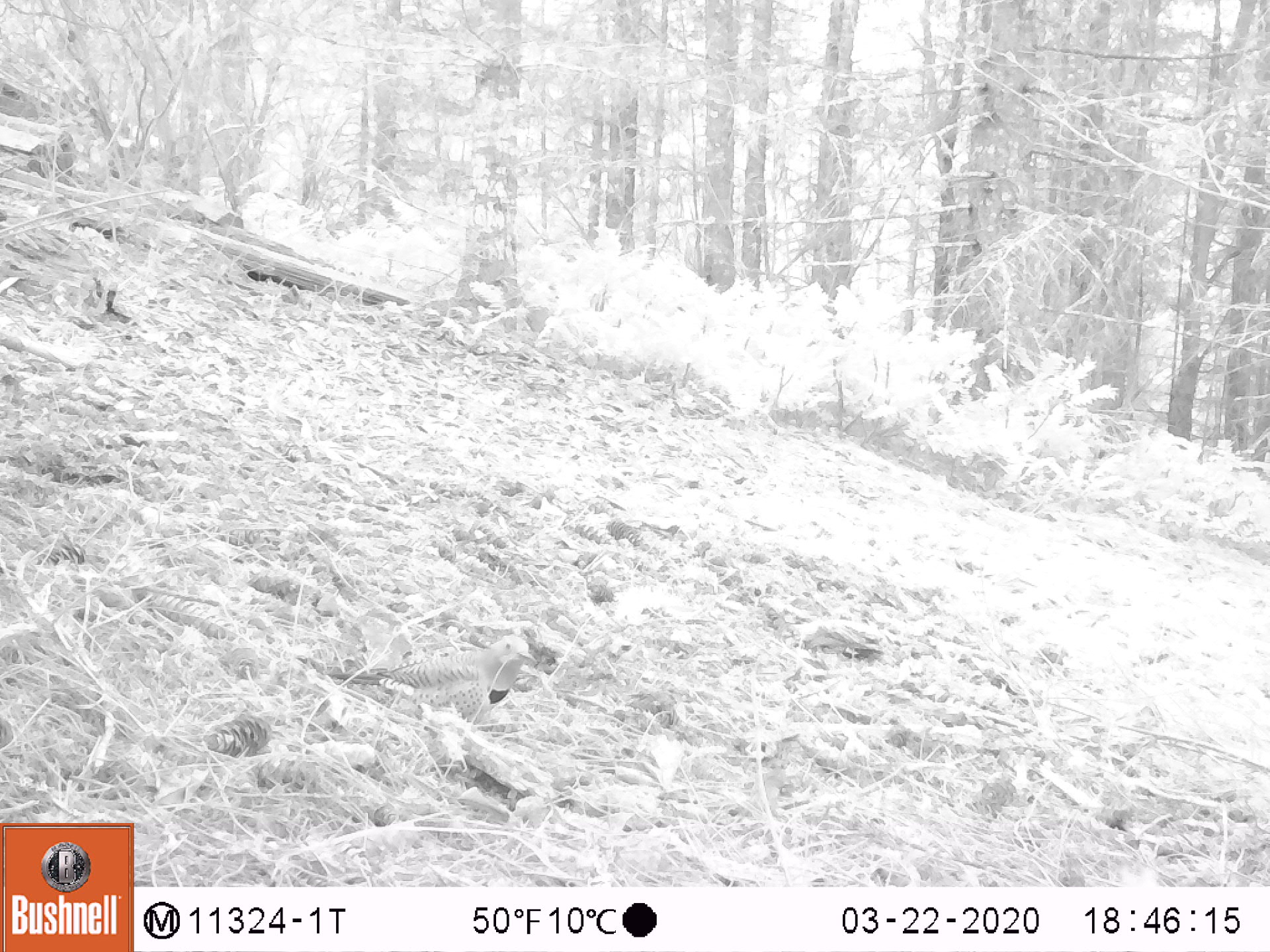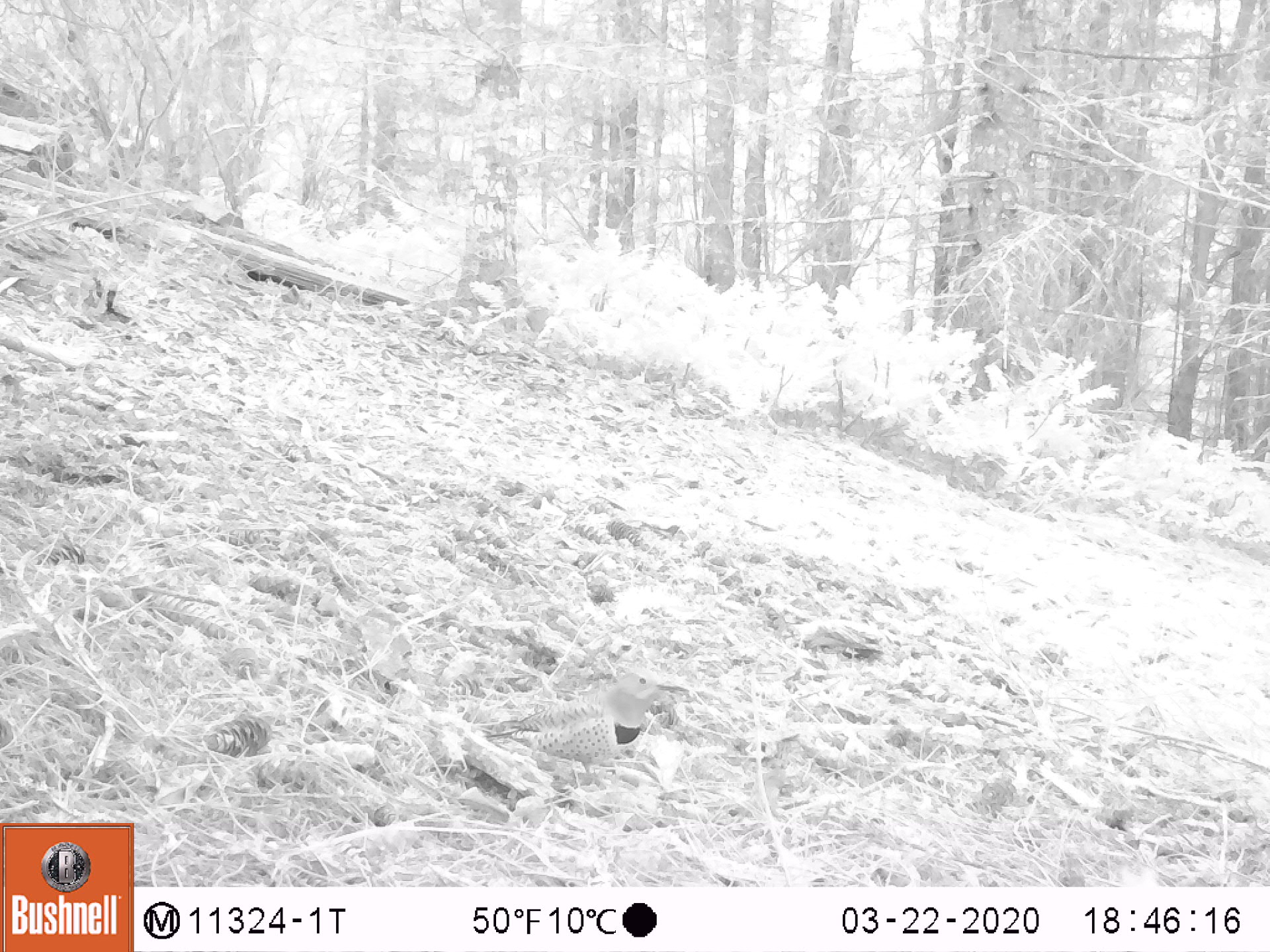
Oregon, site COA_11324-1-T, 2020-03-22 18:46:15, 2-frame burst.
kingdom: Animalia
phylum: Chordata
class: Aves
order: Piciformes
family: Picidae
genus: Colaptes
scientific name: Colaptes auratus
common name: northern flicker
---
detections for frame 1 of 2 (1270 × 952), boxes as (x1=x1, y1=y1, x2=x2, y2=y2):
northern flicker: (x1=317, y1=631, x2=541, y2=729)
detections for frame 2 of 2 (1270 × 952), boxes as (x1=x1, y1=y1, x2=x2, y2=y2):
northern flicker: (x1=474, y1=664, x2=689, y2=773)